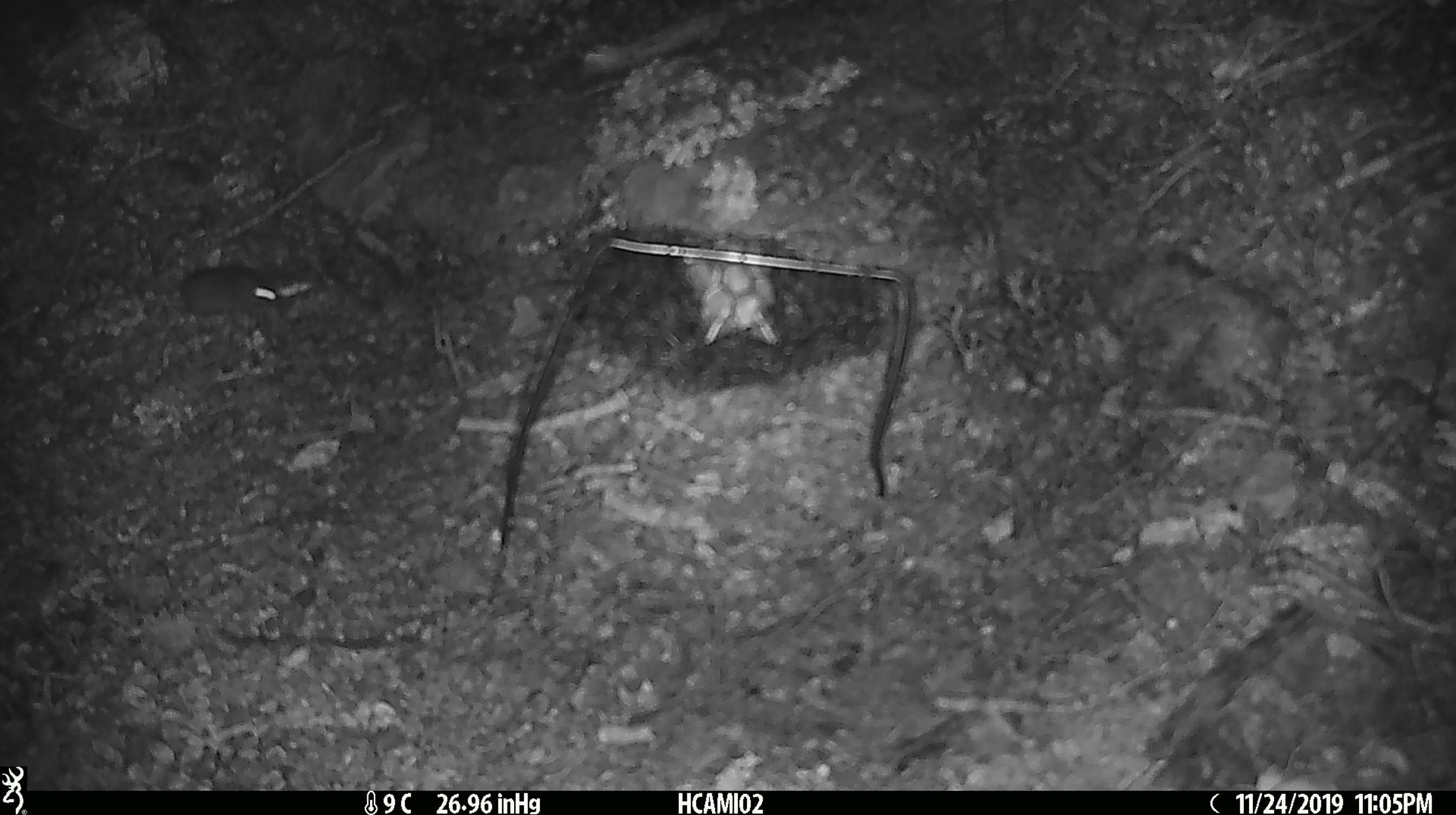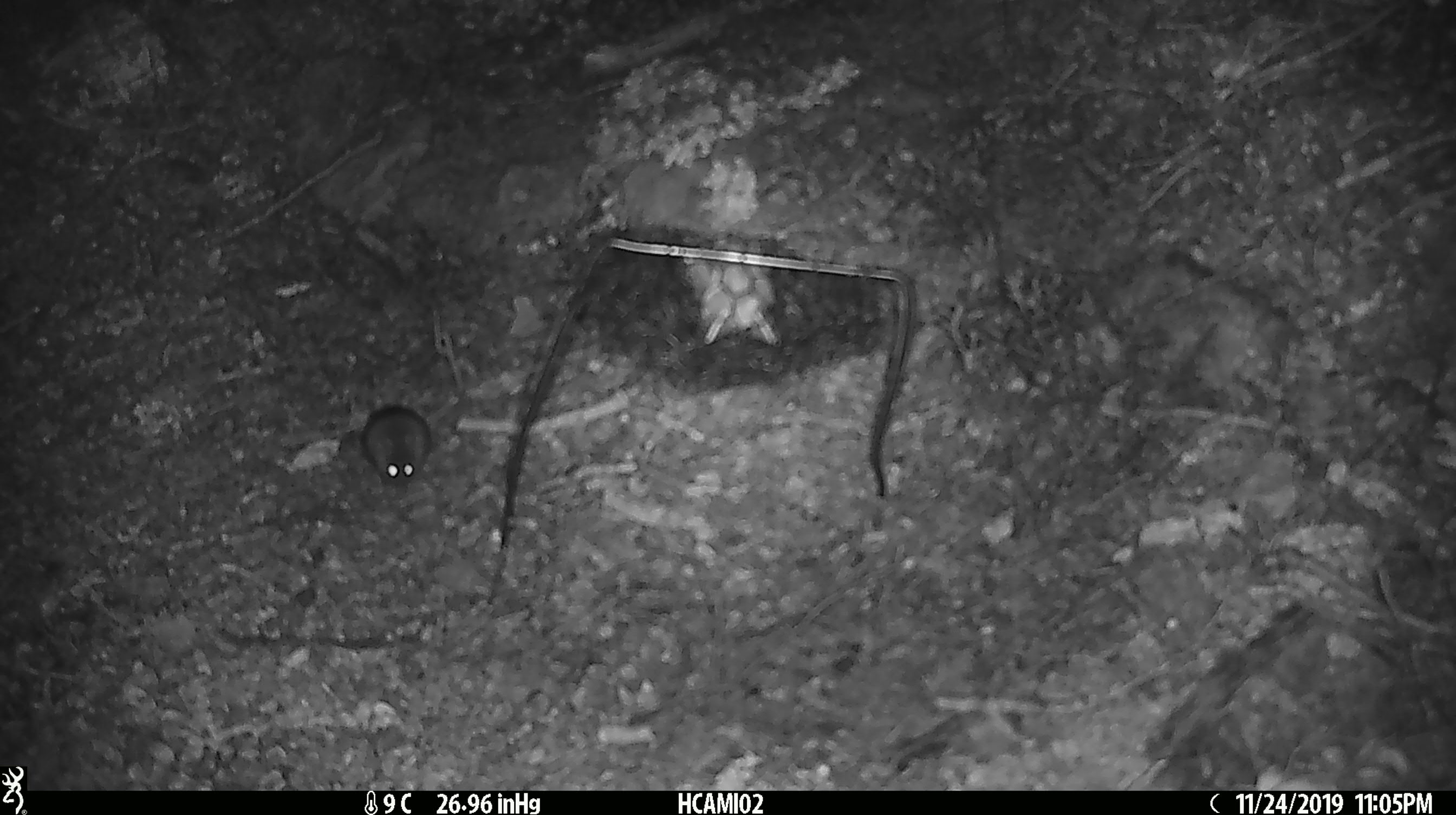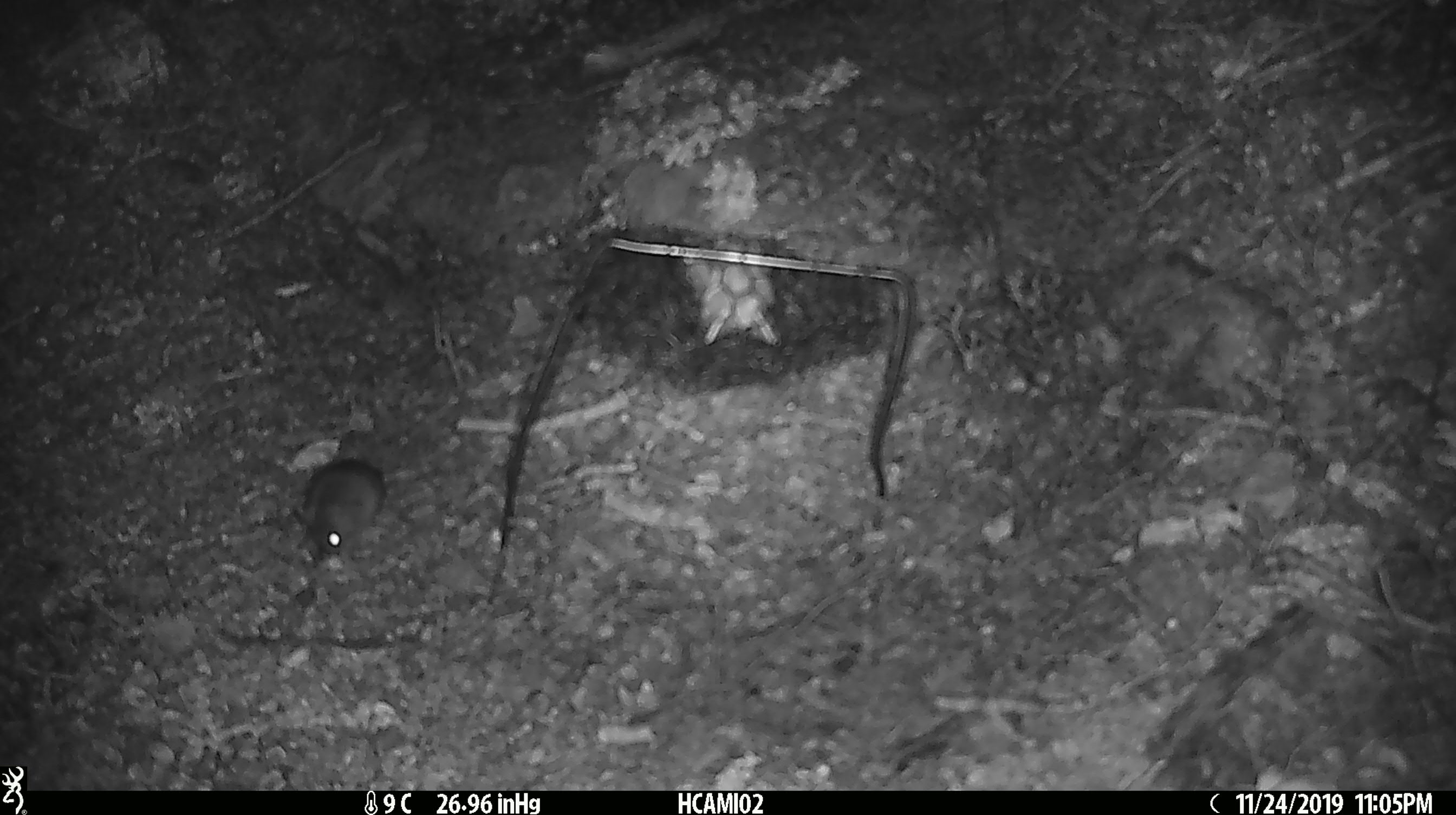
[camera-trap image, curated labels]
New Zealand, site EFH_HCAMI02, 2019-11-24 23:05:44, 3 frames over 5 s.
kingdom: Animalia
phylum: Chordata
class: Mammalia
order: Rodentia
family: Muridae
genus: Mus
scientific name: Mus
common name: mouse